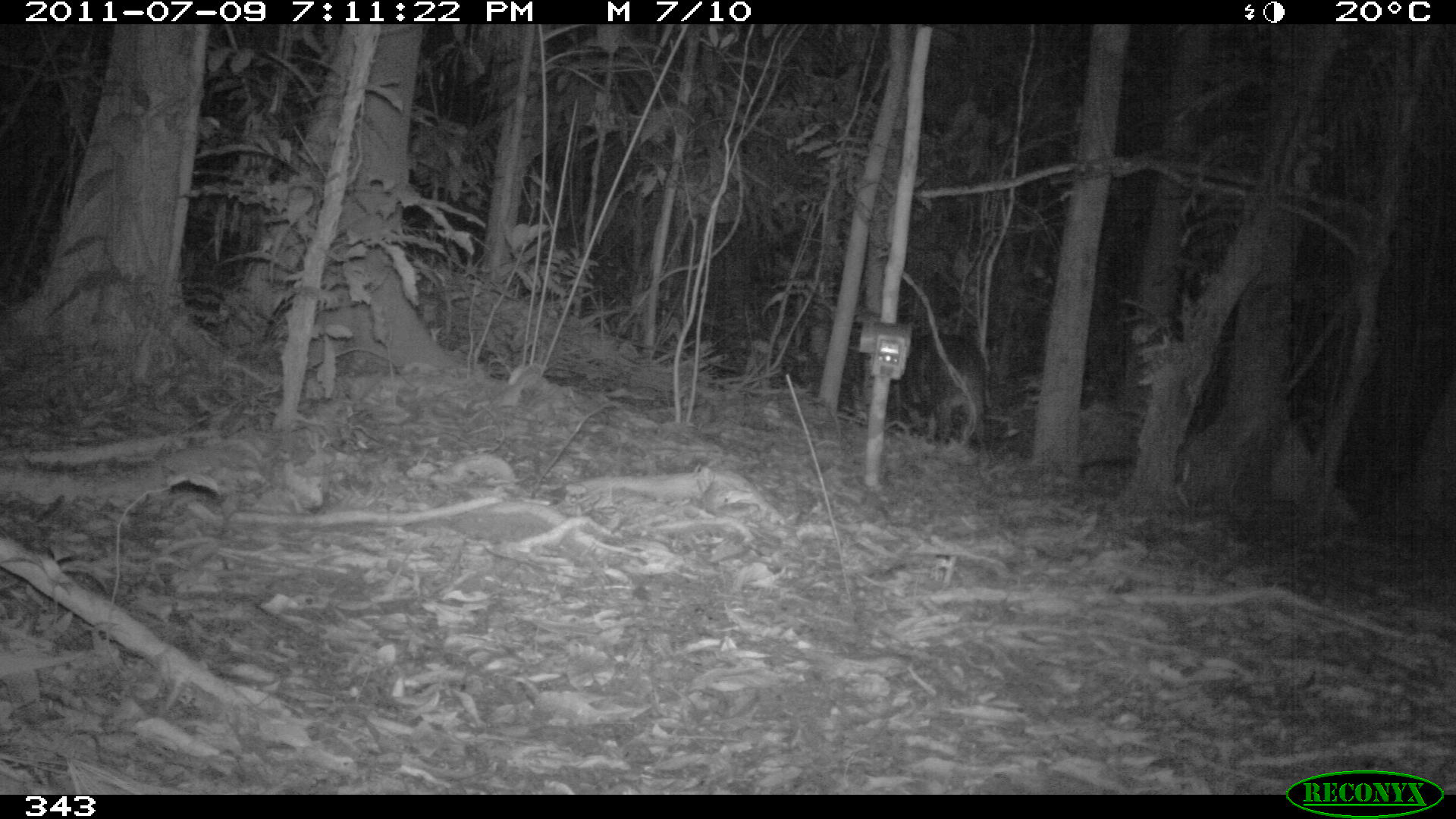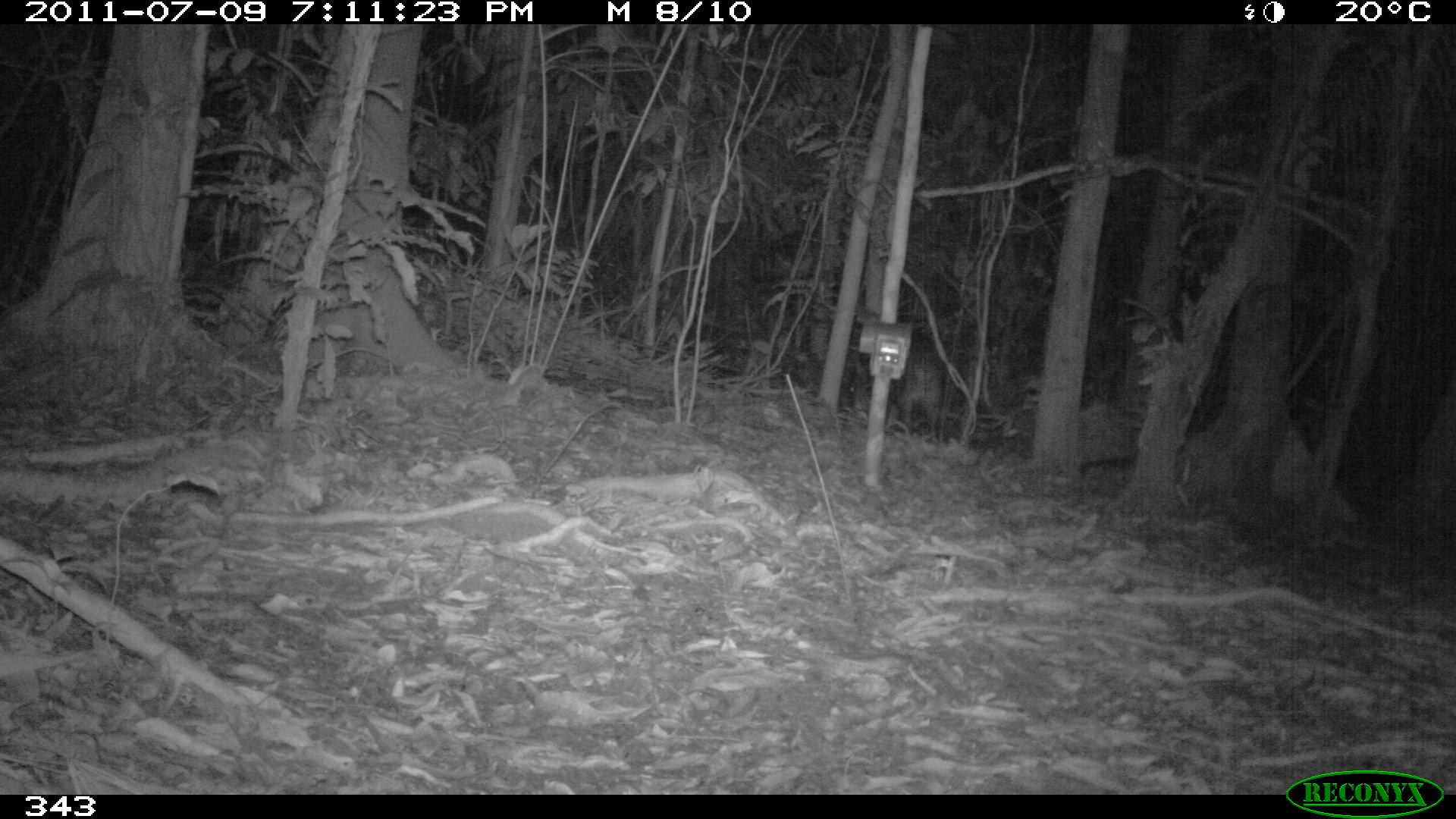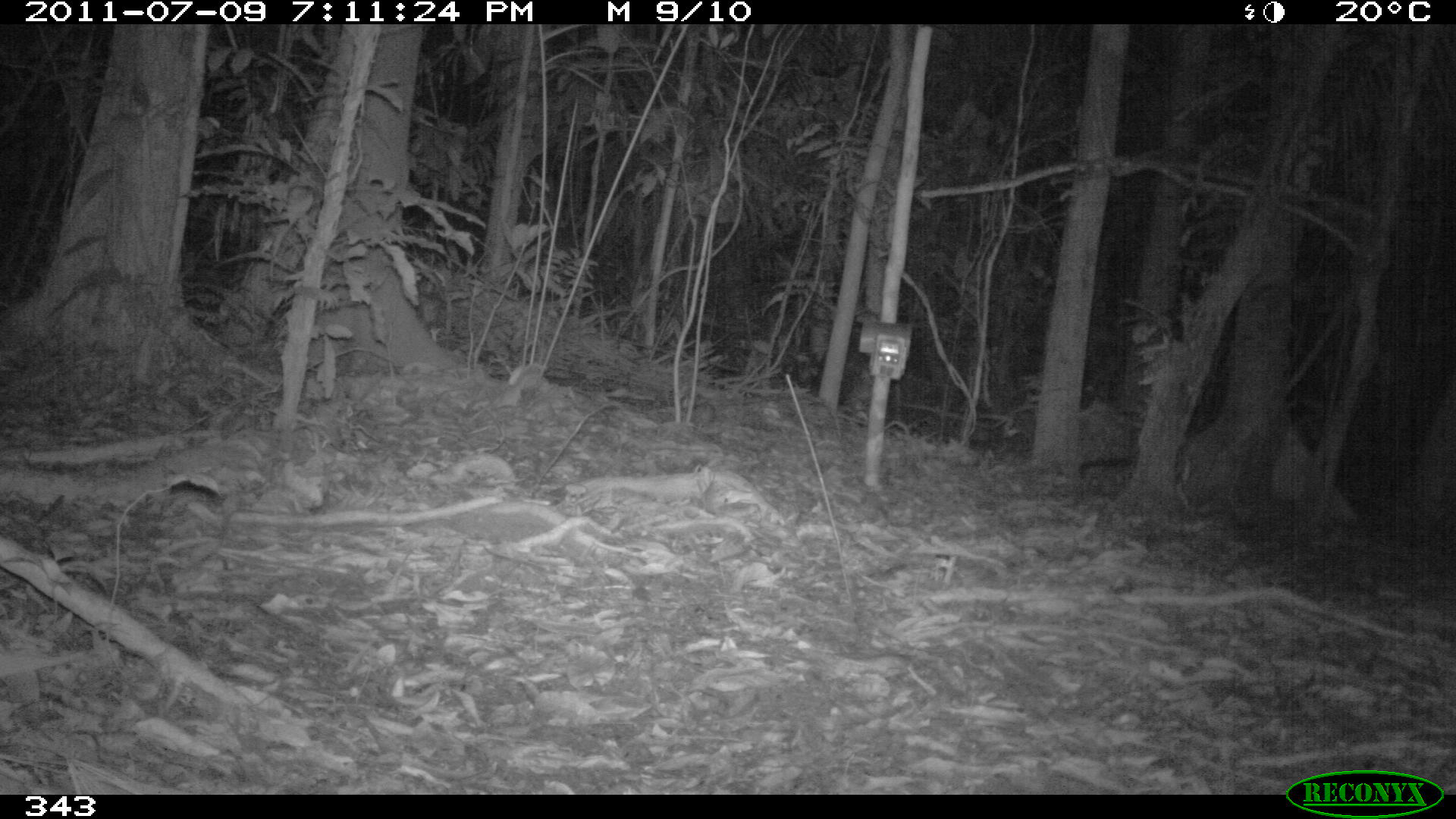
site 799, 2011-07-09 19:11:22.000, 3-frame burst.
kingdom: Animalia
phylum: Chordata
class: Mammalia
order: Artiodactyla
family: Tayassuidae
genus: Tayassu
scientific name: Tayassu pecari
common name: white-lipped peccary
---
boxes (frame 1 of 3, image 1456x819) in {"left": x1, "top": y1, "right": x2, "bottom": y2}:
tayassu pecari: {"left": 893, "top": 329, "right": 982, "bottom": 452}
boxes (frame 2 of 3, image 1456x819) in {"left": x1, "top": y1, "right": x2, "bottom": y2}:
tayassu pecari: {"left": 844, "top": 341, "right": 943, "bottom": 441}